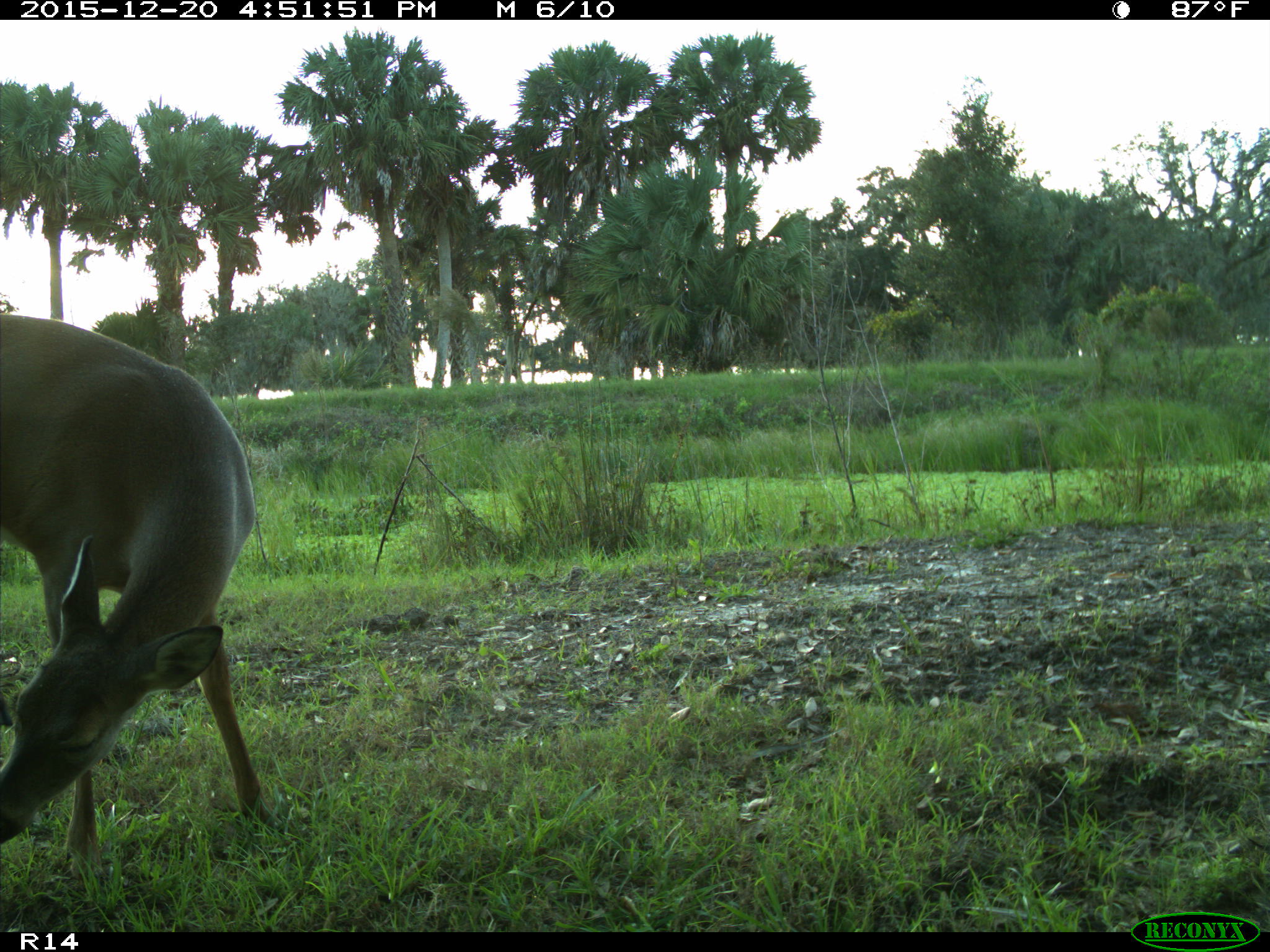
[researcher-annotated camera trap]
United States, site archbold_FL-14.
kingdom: Animalia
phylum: Chordata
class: Mammalia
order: Artiodactyla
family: Cervidae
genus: Odocoileus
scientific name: Odocoileus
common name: deer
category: unidentified deer